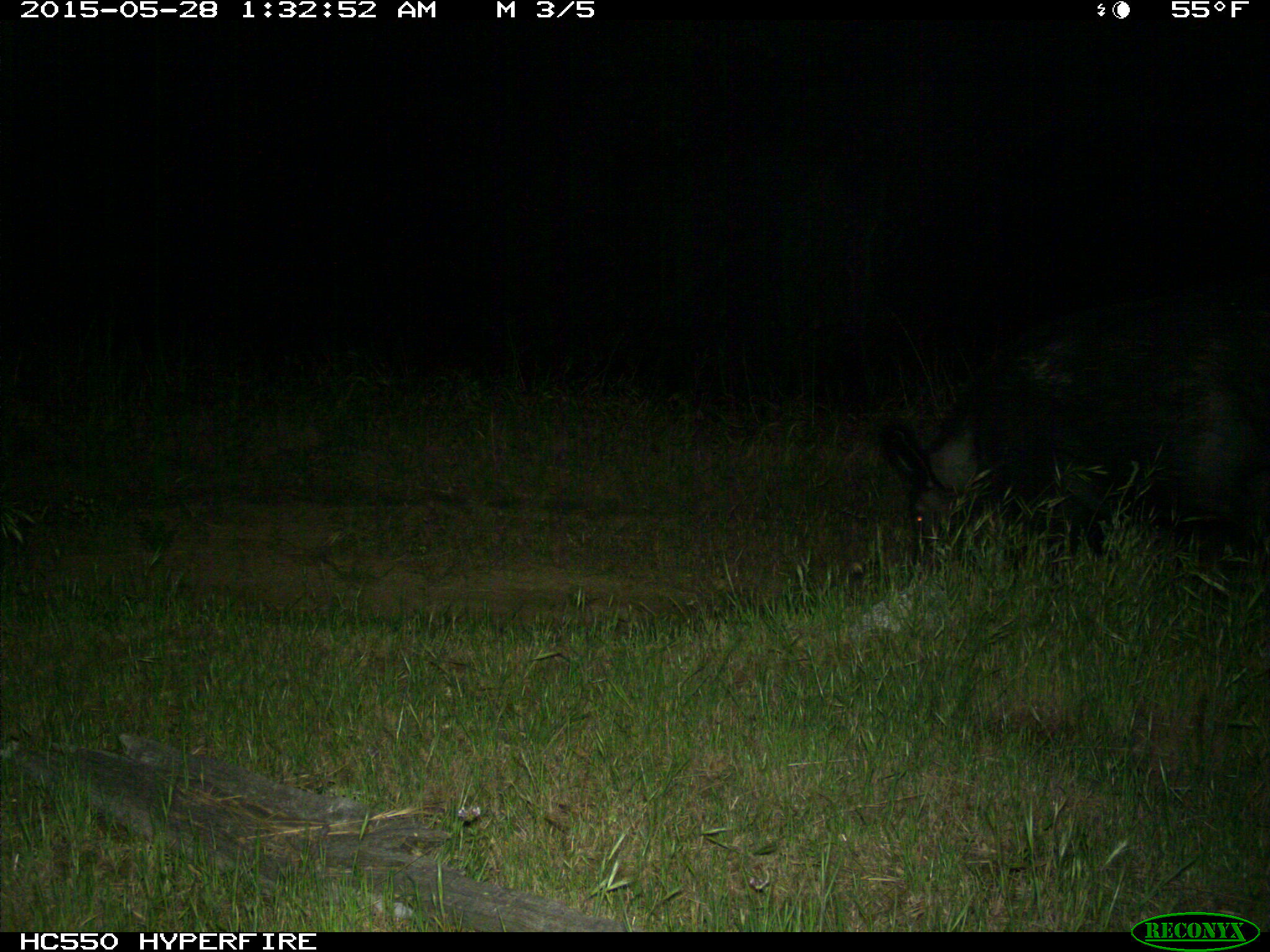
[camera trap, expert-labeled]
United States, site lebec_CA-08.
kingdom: Animalia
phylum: Chordata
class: Mammalia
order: Artiodactyla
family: Suidae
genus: Sus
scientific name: Sus scrofa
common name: wild boar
Sus scrofa (wild boar).